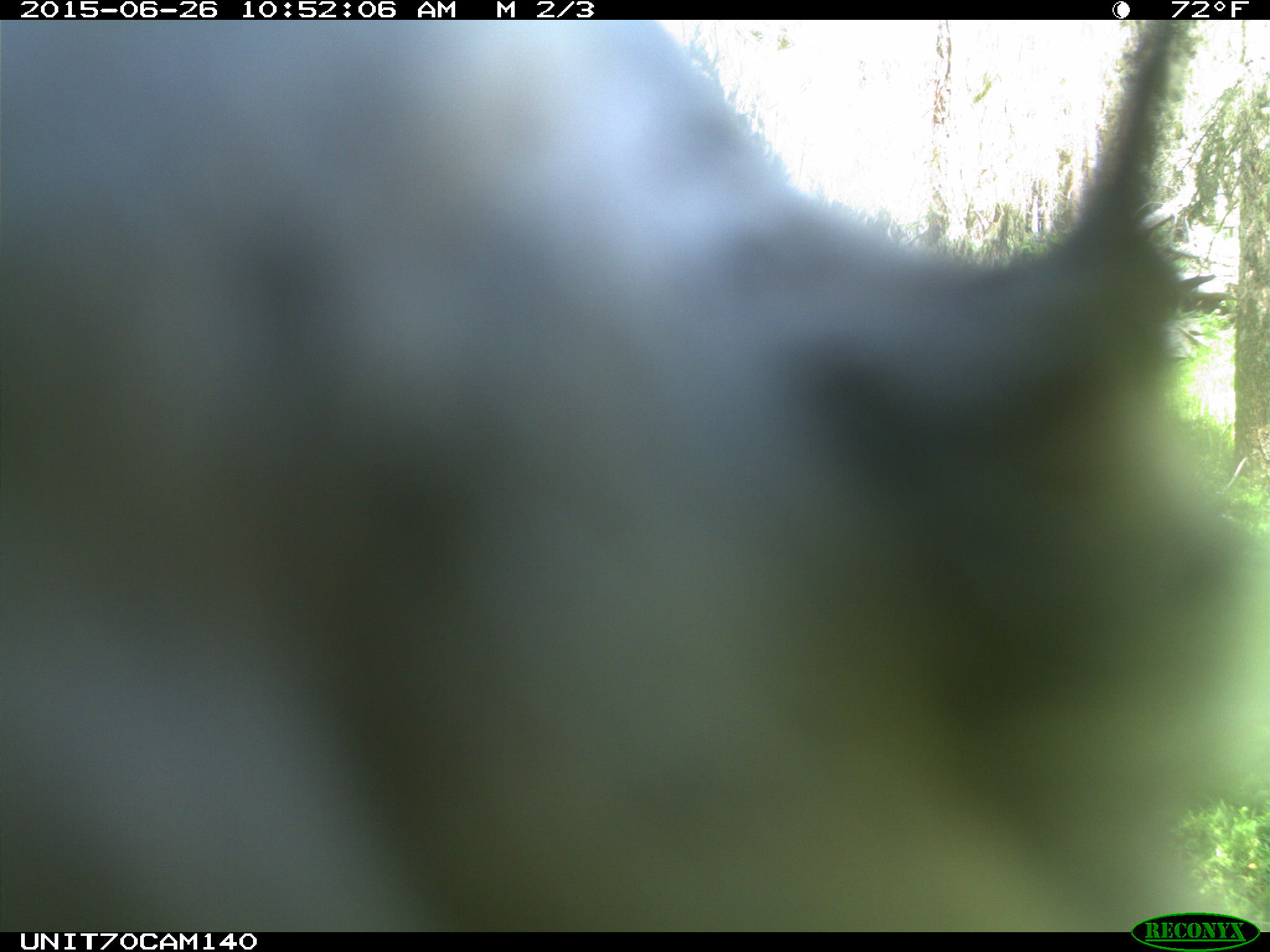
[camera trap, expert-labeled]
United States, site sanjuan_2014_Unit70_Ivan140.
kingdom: Animalia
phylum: Chordata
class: Aves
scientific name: Aves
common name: birds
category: unidentified bird